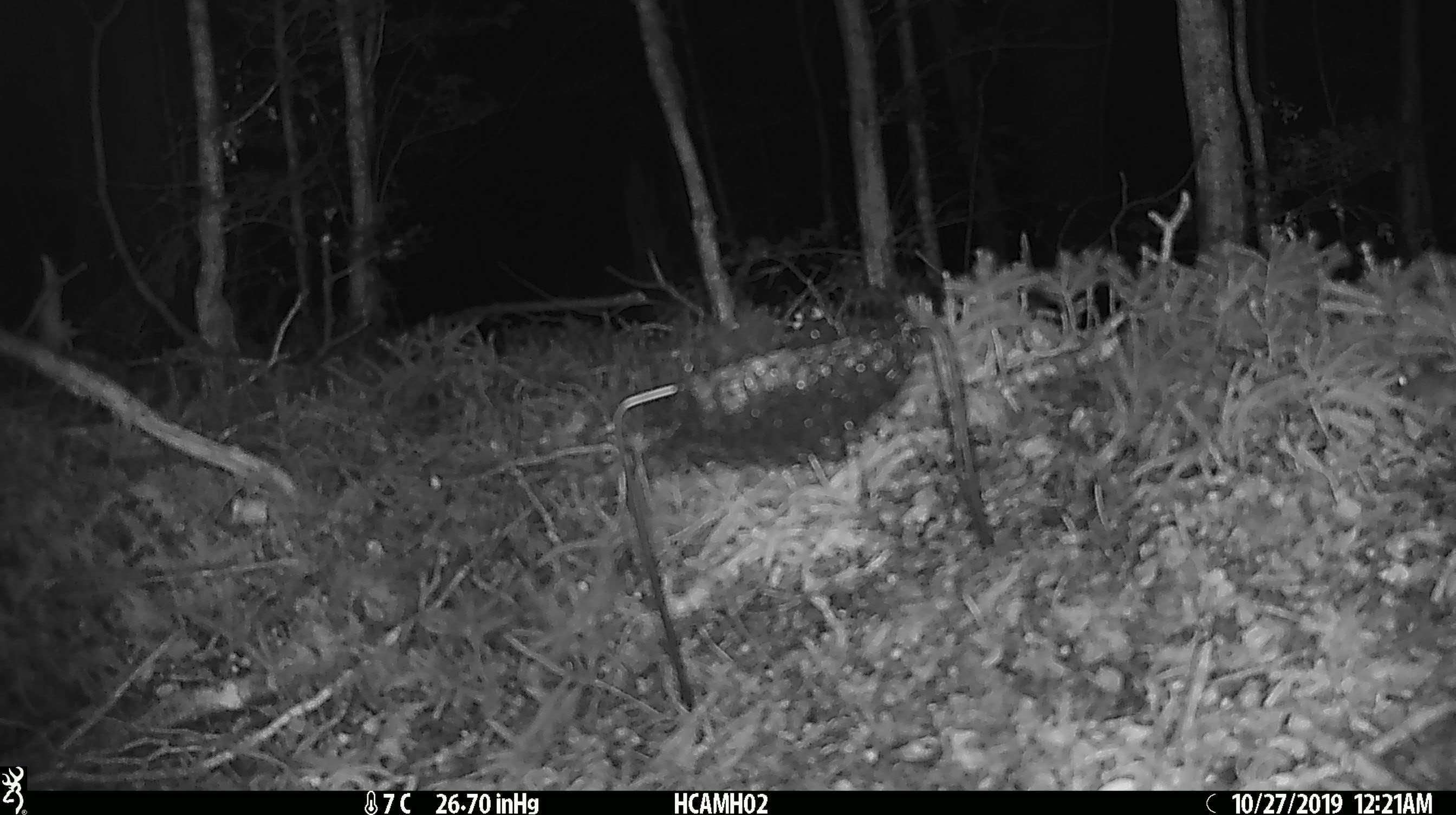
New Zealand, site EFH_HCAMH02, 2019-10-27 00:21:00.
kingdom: Animalia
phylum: Chordata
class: Mammalia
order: Rodentia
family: Muridae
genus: Mus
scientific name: Mus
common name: mouse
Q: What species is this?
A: Mouse (Mus).